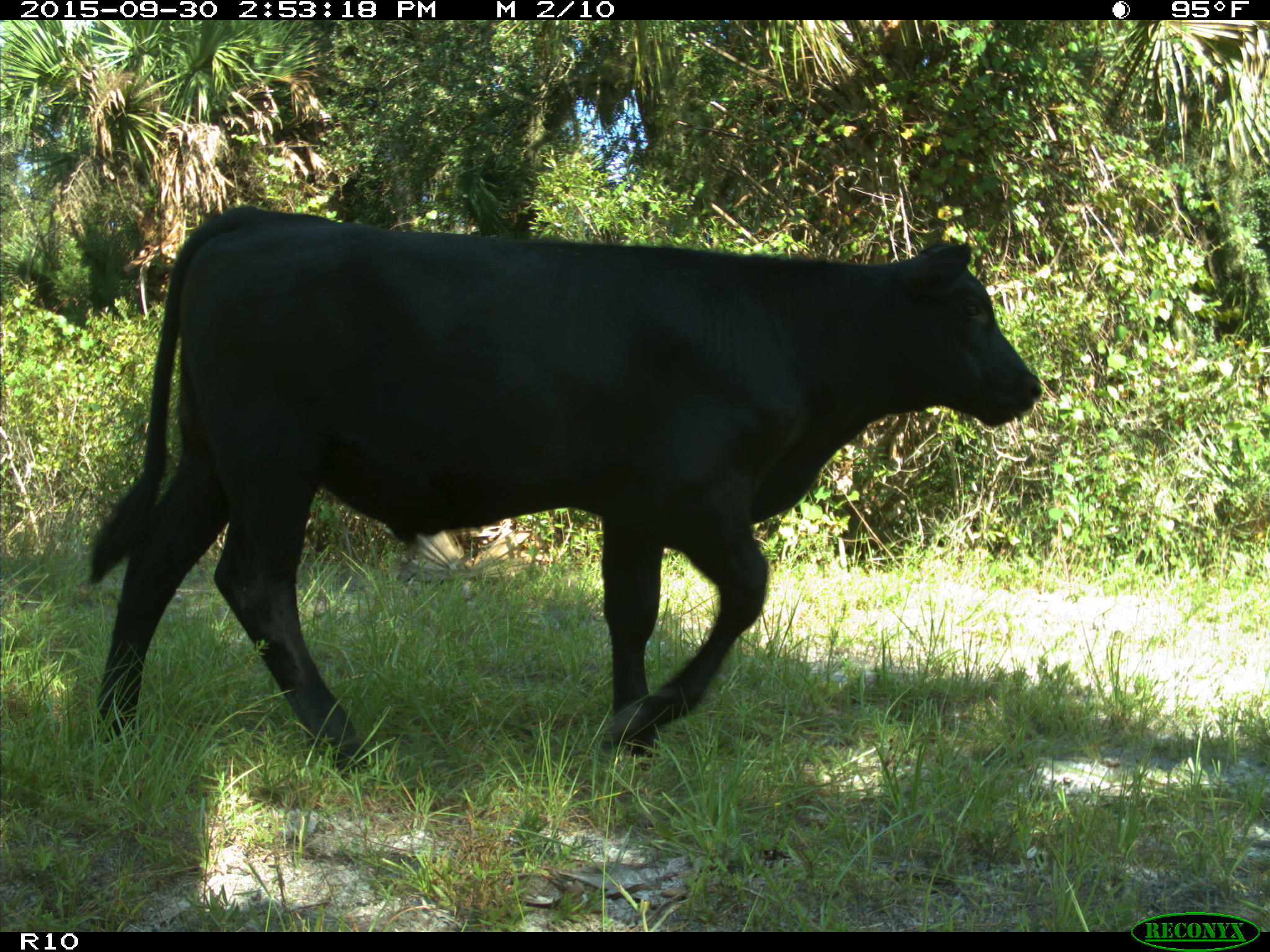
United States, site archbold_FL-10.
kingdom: Animalia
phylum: Chordata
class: Mammalia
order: Artiodactyla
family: Bovidae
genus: Bos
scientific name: Bos taurus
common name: domestic cow